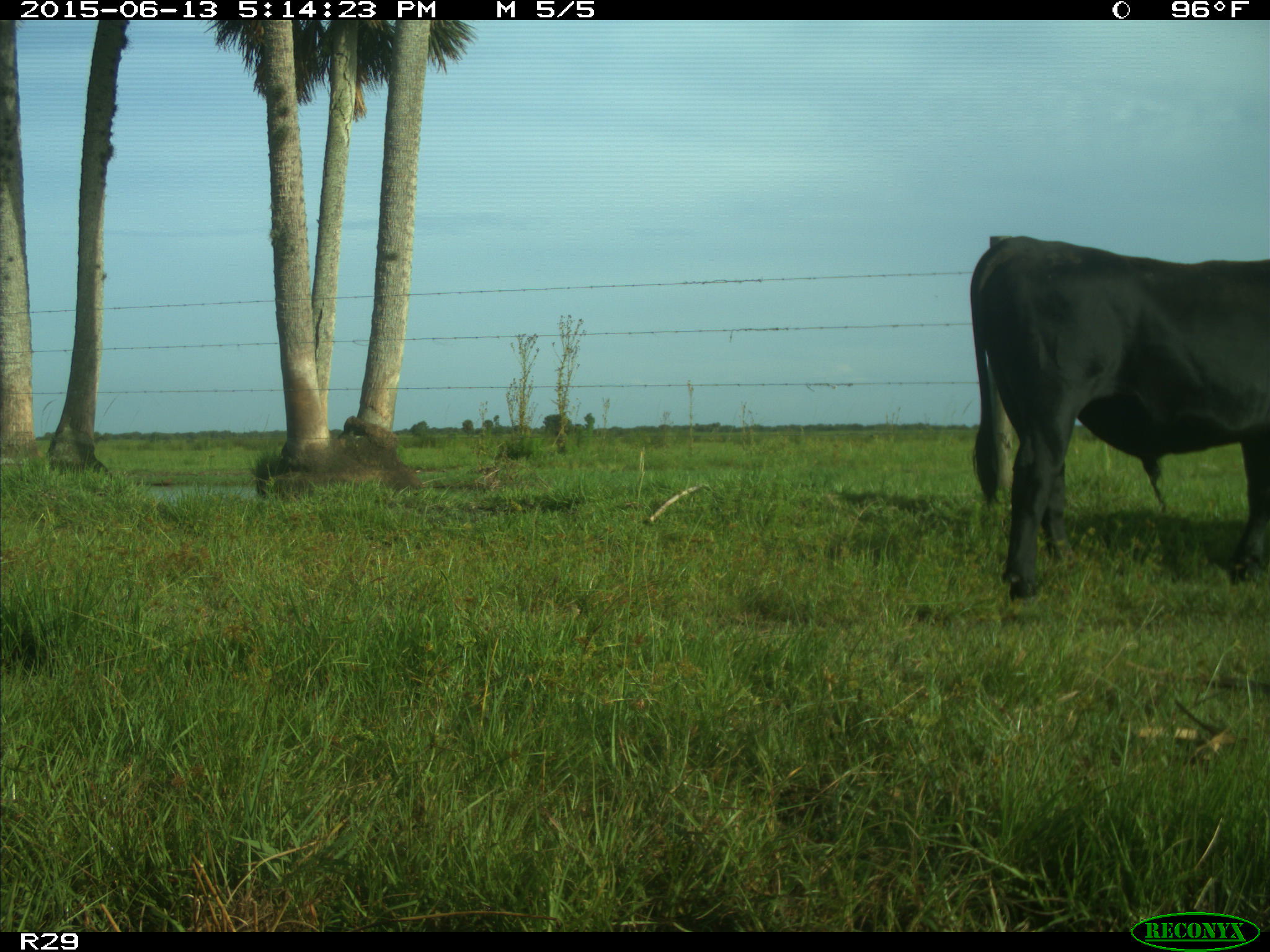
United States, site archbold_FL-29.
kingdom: Animalia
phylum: Chordata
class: Mammalia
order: Artiodactyla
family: Bovidae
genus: Bos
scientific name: Bos taurus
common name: domestic cow